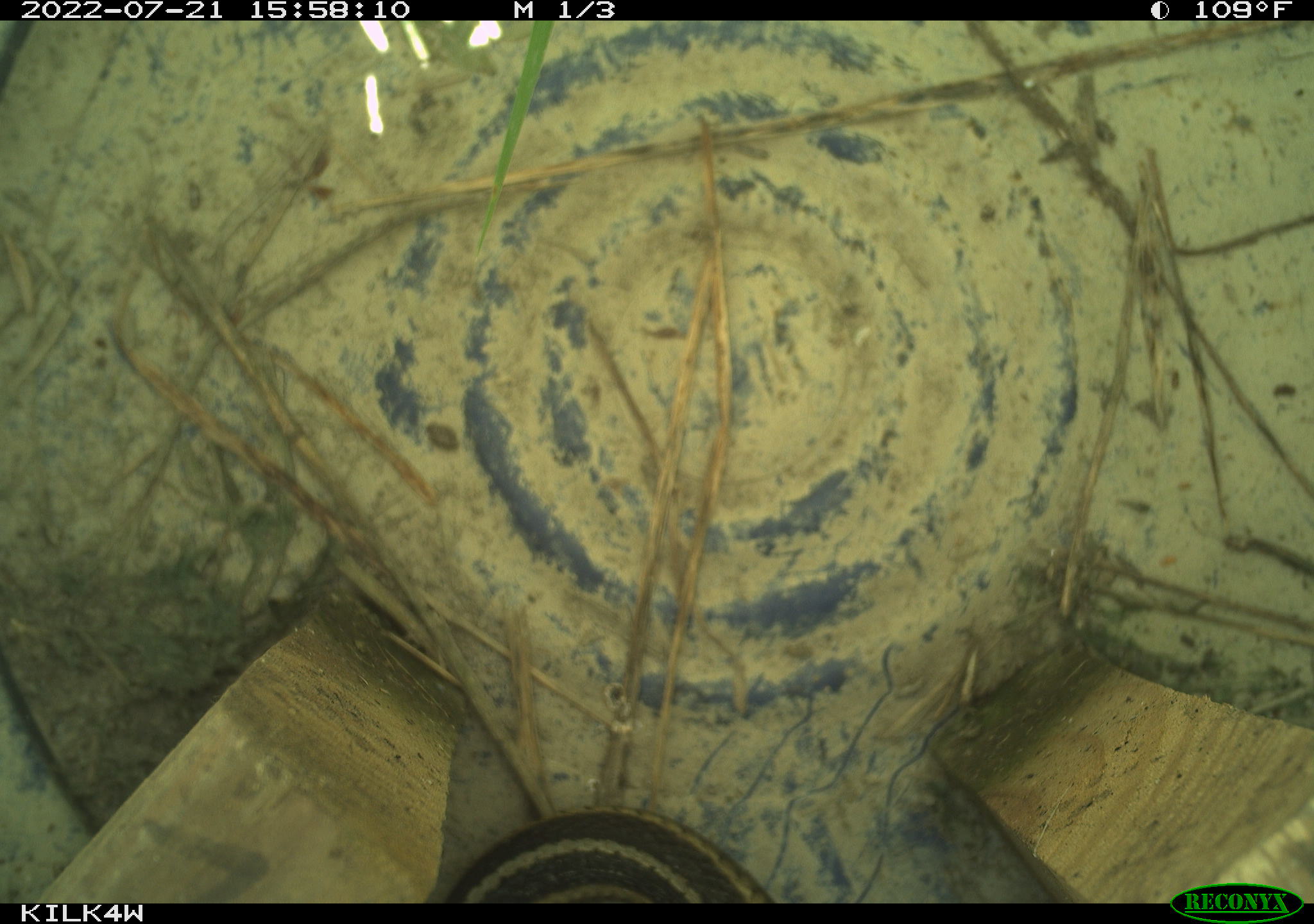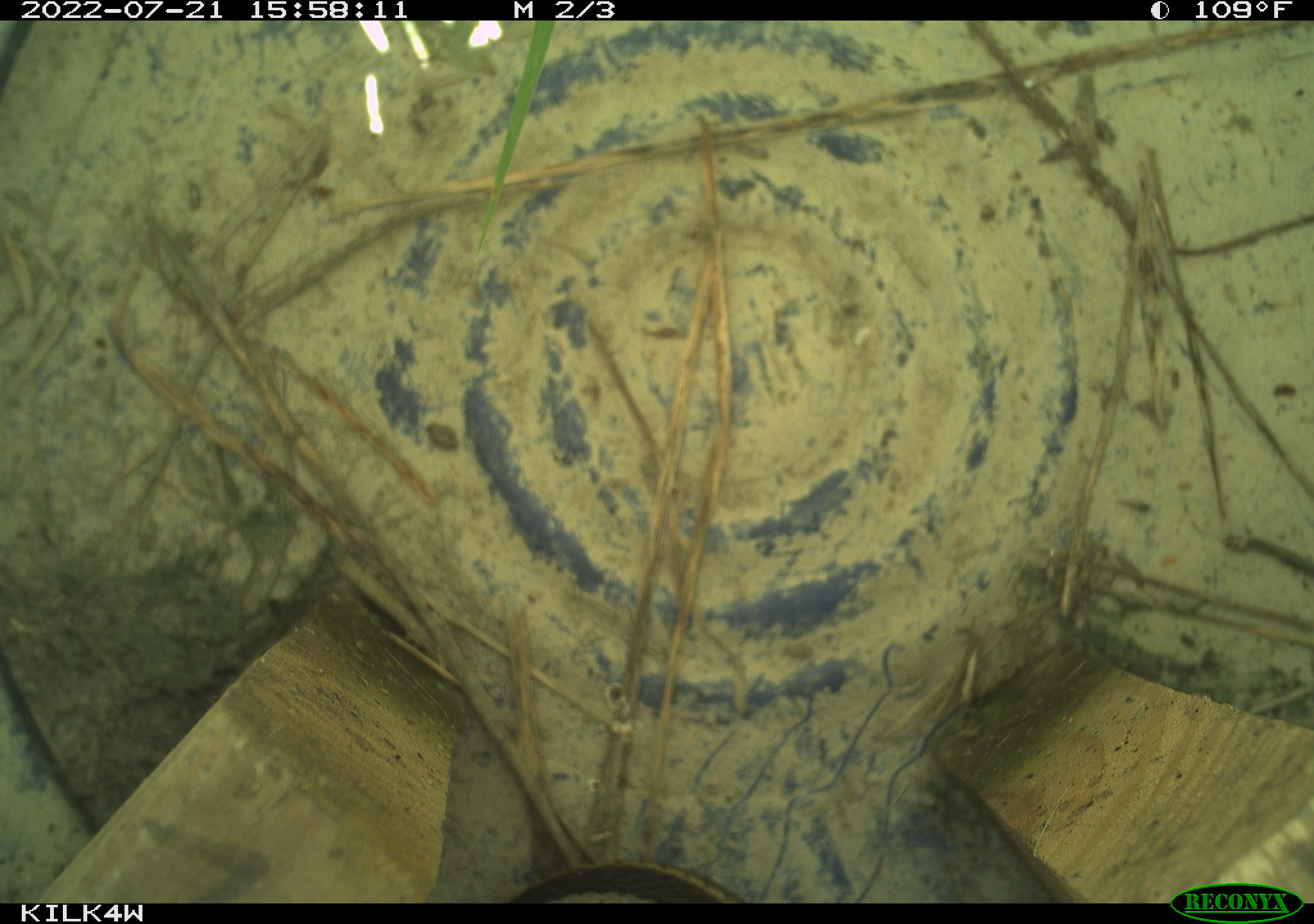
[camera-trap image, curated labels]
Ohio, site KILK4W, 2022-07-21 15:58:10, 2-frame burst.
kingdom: Animalia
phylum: Chordata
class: Reptilia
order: Squamata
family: Colubridae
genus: Thamnophis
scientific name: Thamnophis sirtalis sirtalis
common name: eastern gartersnake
Eastern gartersnake (Thamnophis sirtalis sirtalis).